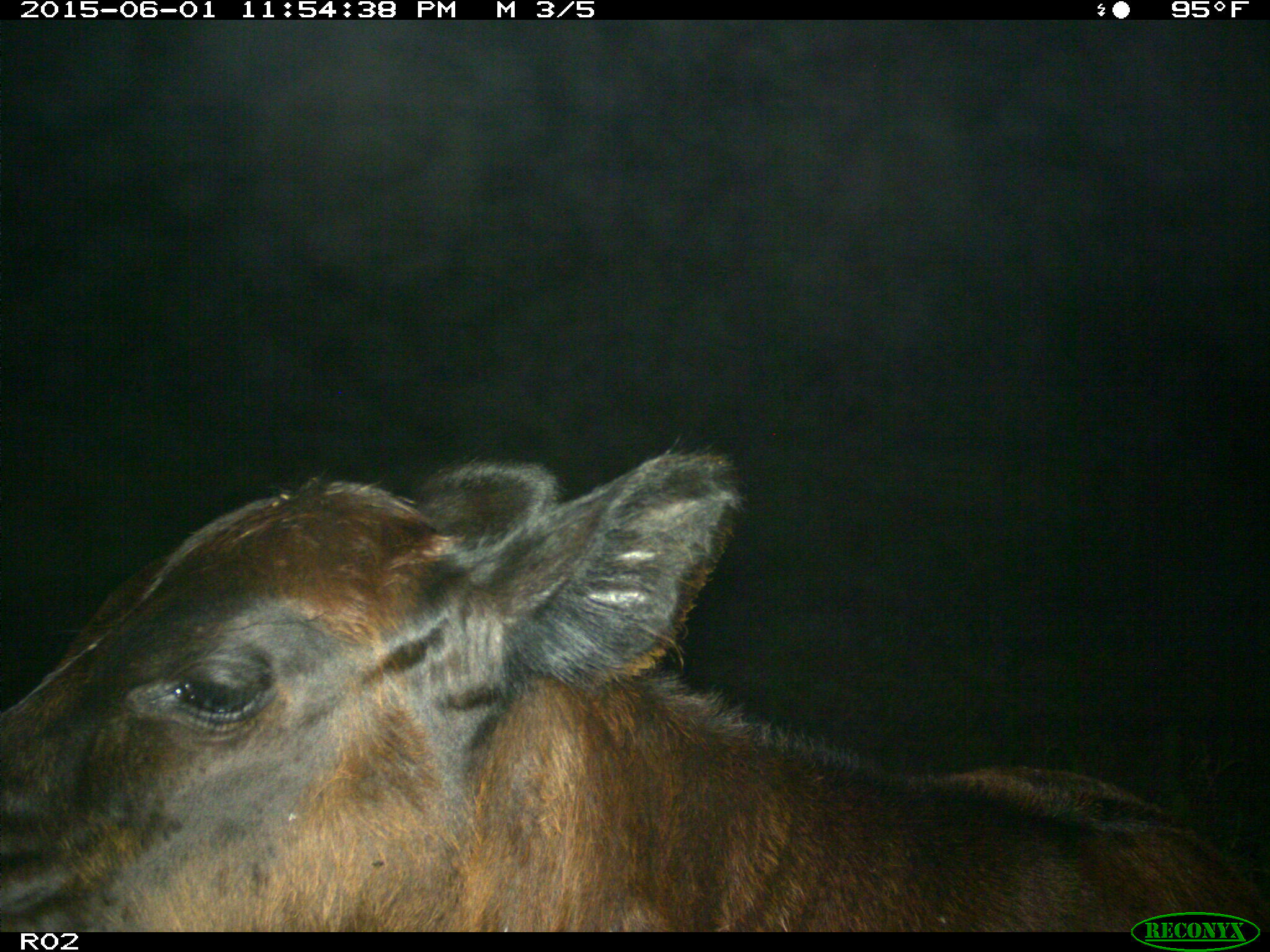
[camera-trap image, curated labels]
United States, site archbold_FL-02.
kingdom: Animalia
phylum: Chordata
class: Mammalia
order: Artiodactyla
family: Bovidae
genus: Bos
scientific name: Bos taurus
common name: domestic cow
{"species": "Bos taurus (domestic cow)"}